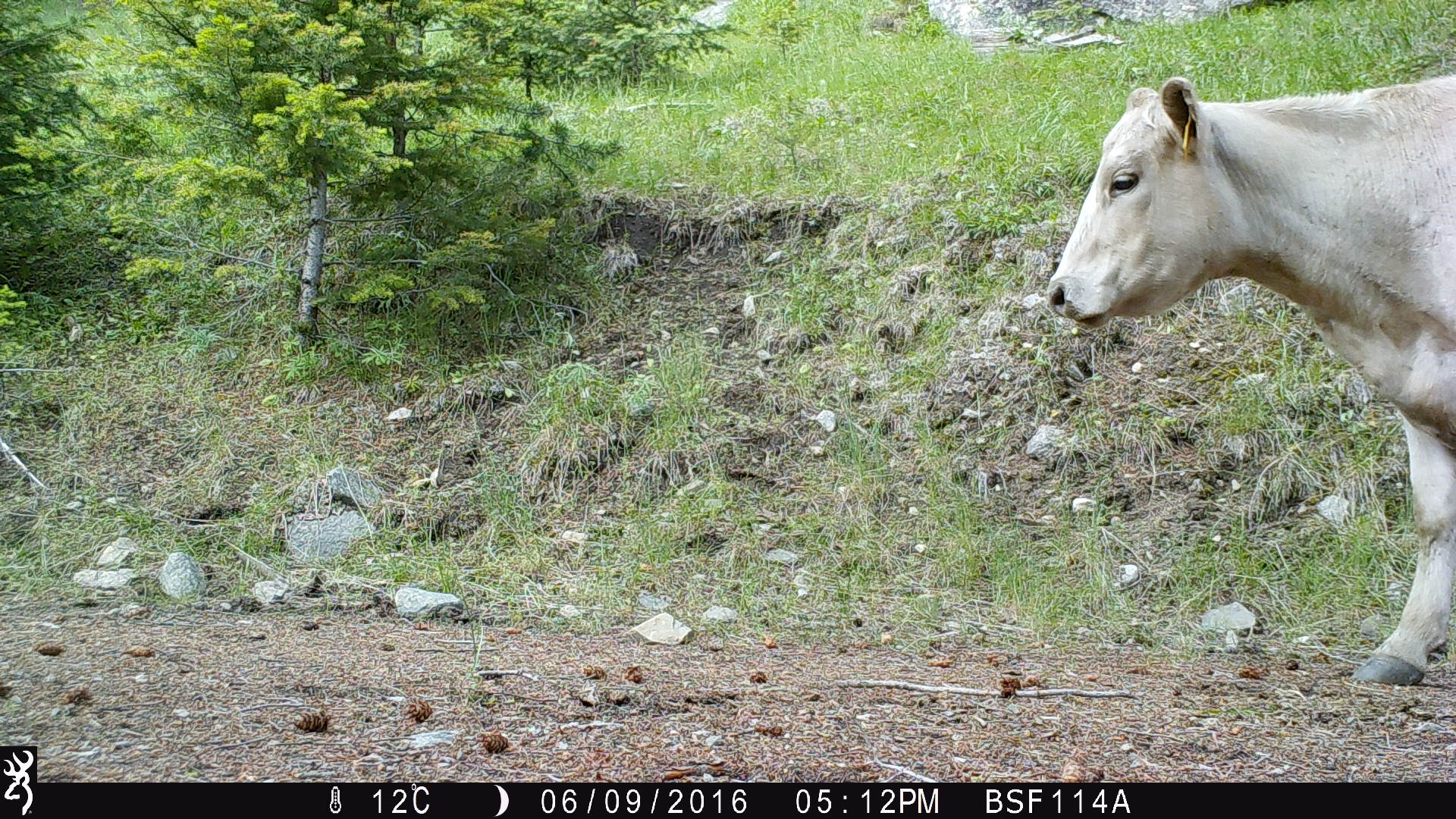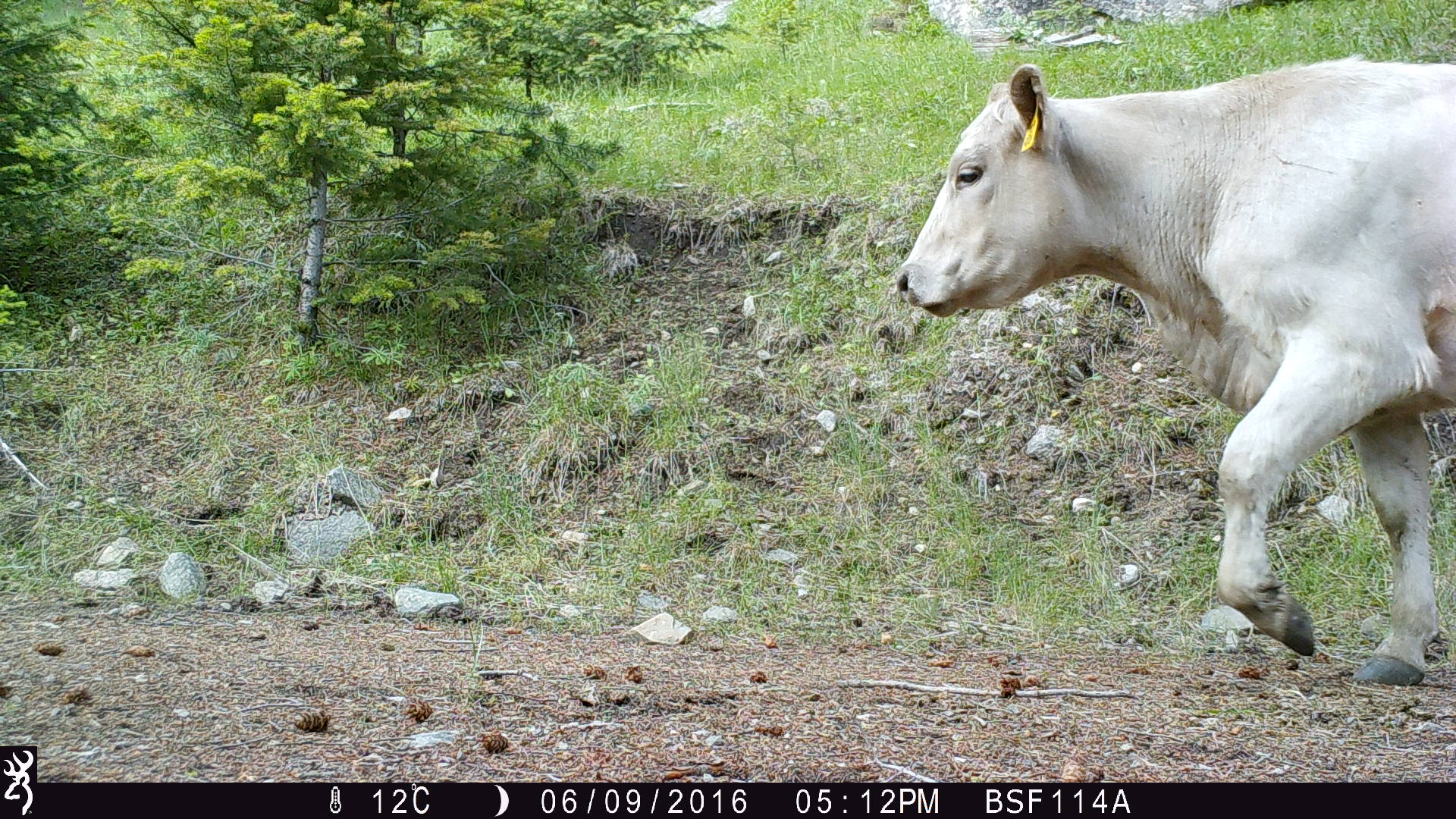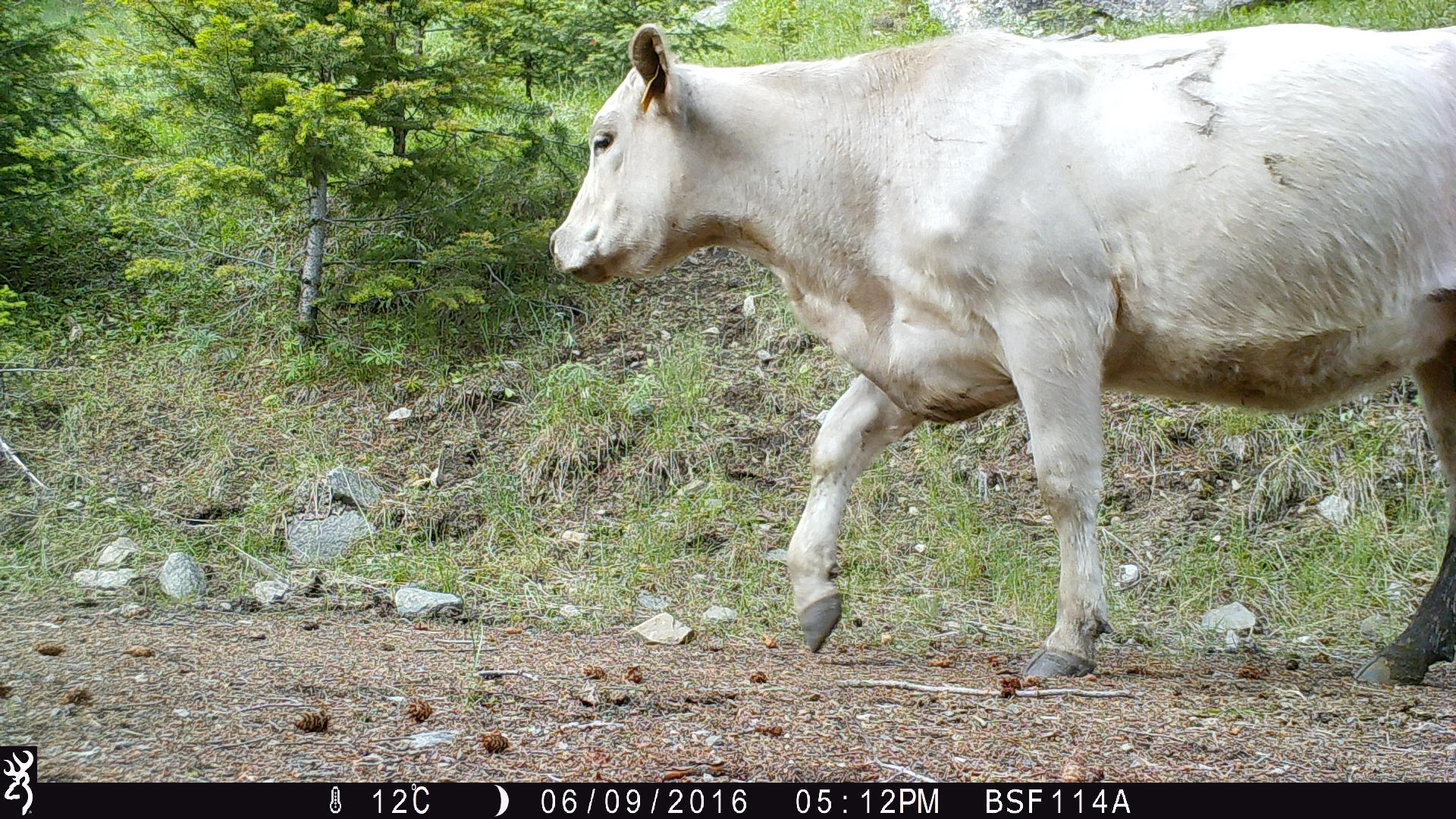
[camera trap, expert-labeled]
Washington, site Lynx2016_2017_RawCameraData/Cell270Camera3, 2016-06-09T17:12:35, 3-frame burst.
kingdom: Animalia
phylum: Chordata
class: Mammalia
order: Artiodactyla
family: Bovidae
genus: Bos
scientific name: Bos taurus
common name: domestic cattle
Domestic cattle (Bos taurus). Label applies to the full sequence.